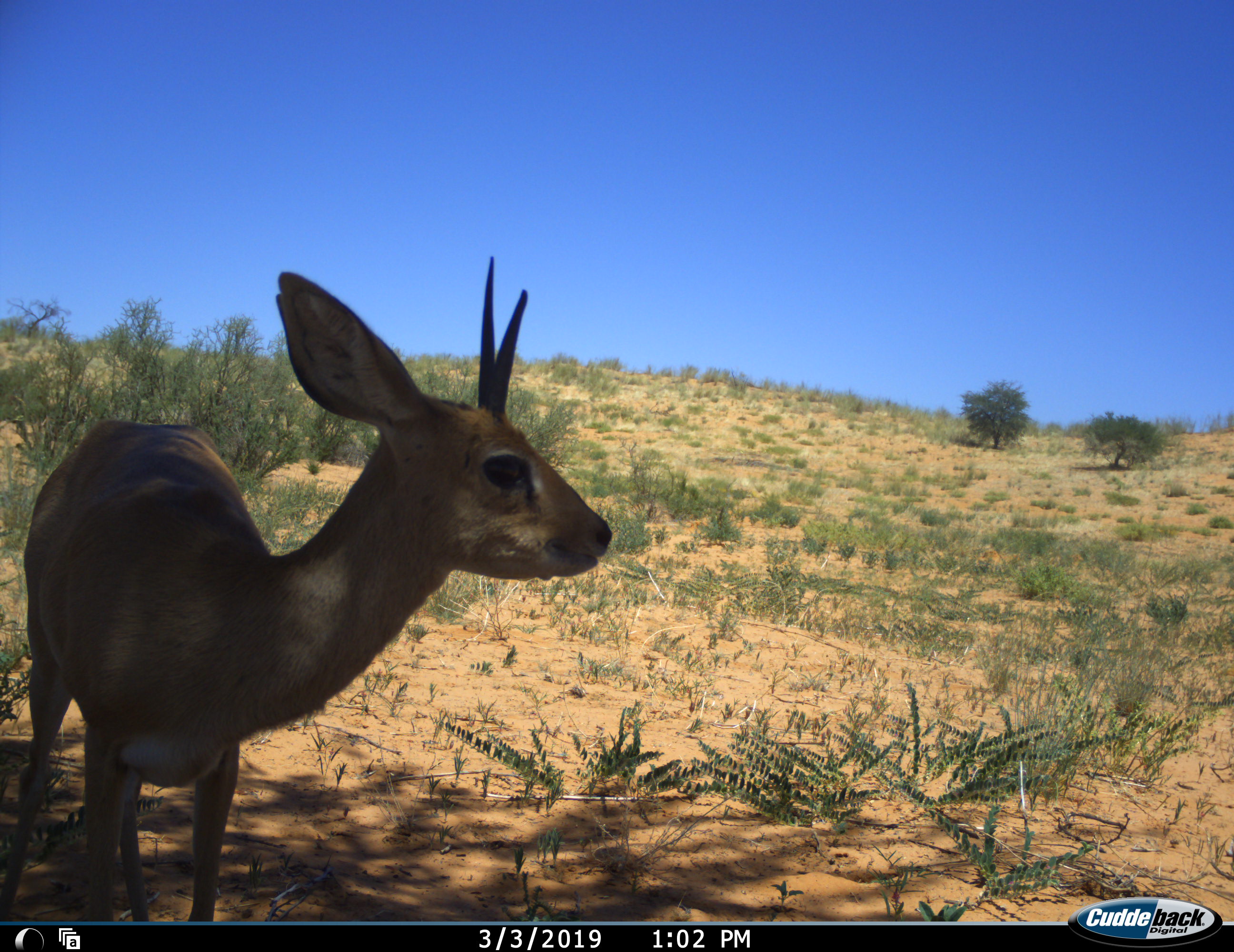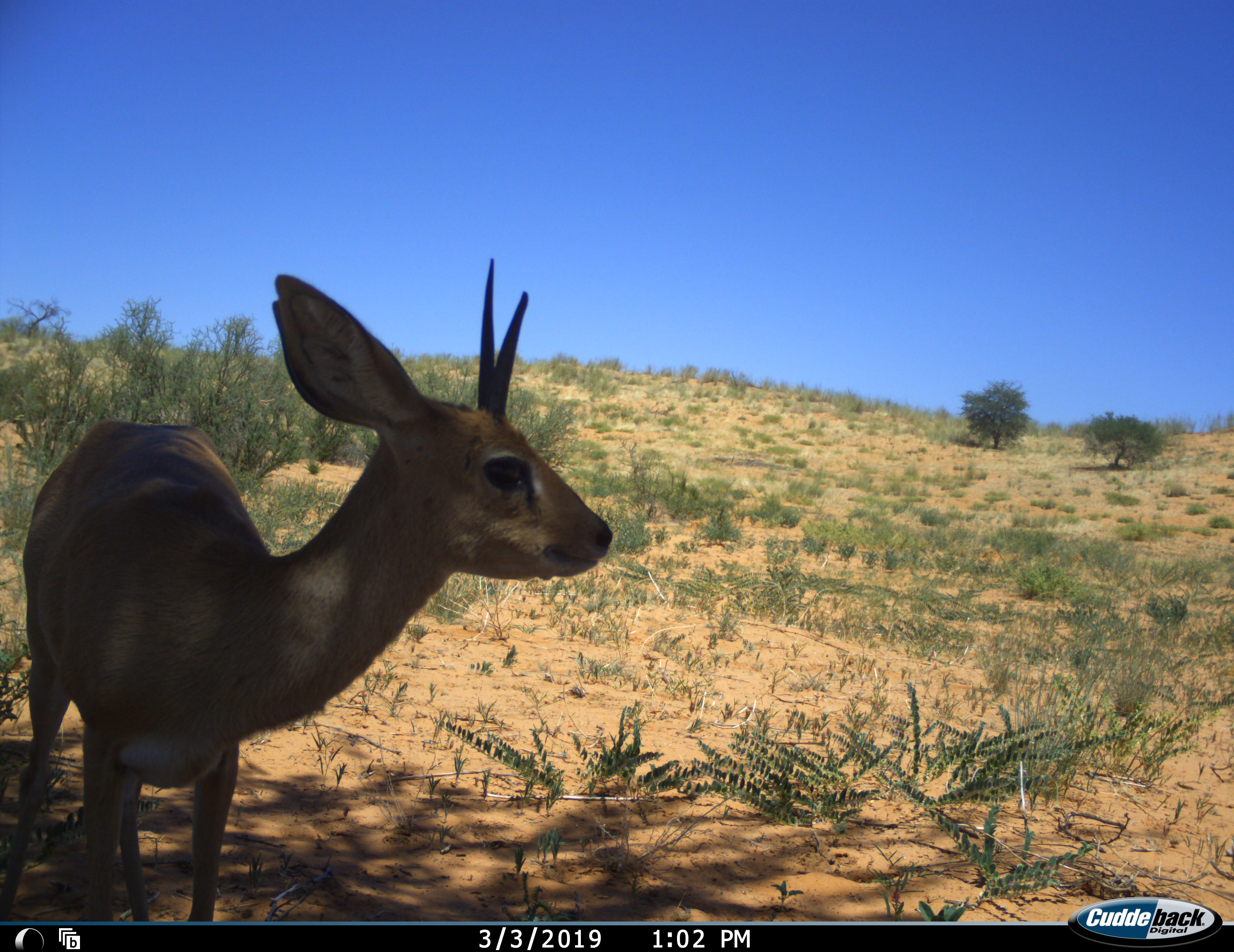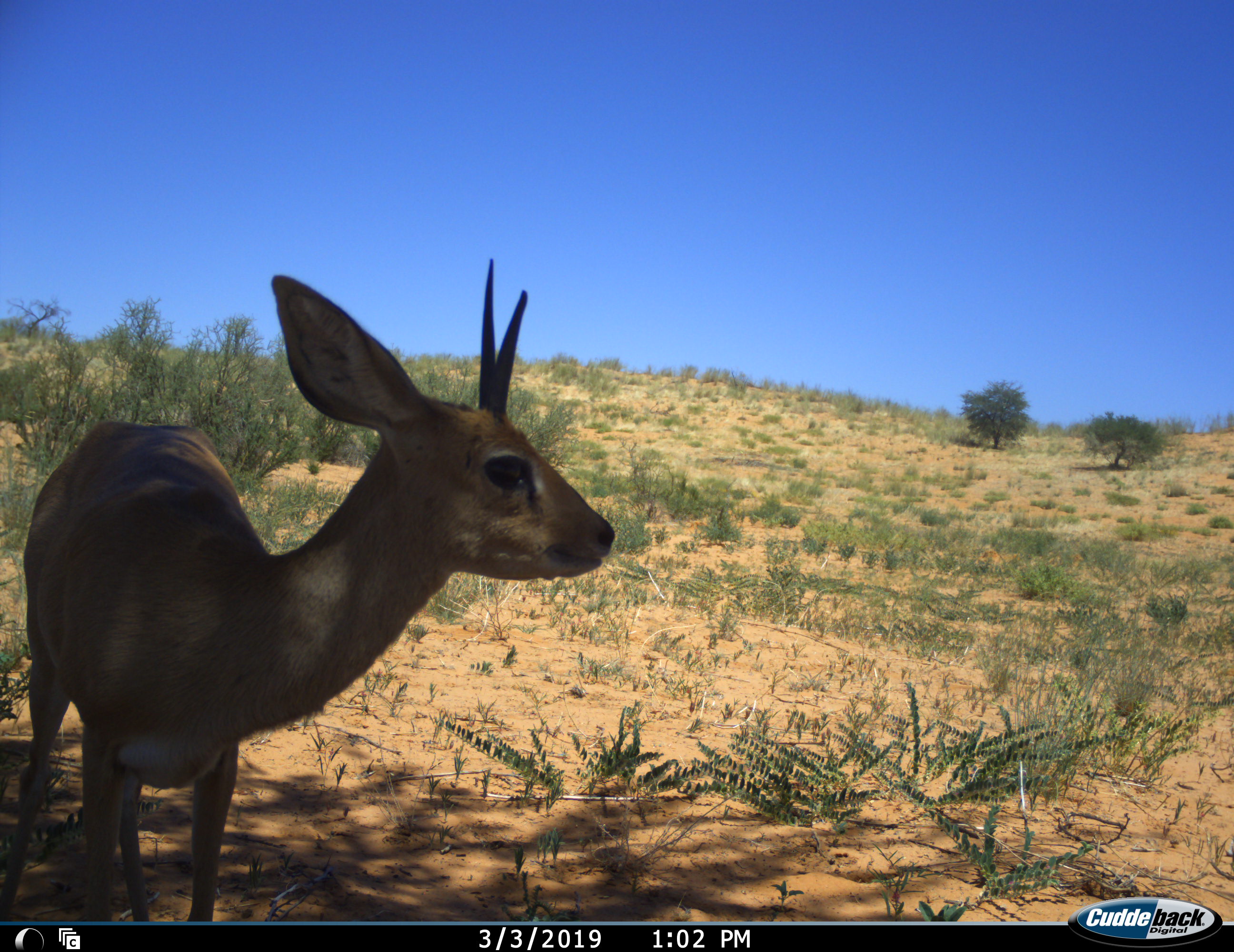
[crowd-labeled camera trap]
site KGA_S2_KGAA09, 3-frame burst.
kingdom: Animalia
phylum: Chordata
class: Mammalia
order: Artiodactyla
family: Bovidae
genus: Raphicerus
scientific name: Raphicerus campestris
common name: steenbok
Steenbok (Raphicerus campestris), count 1. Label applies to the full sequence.